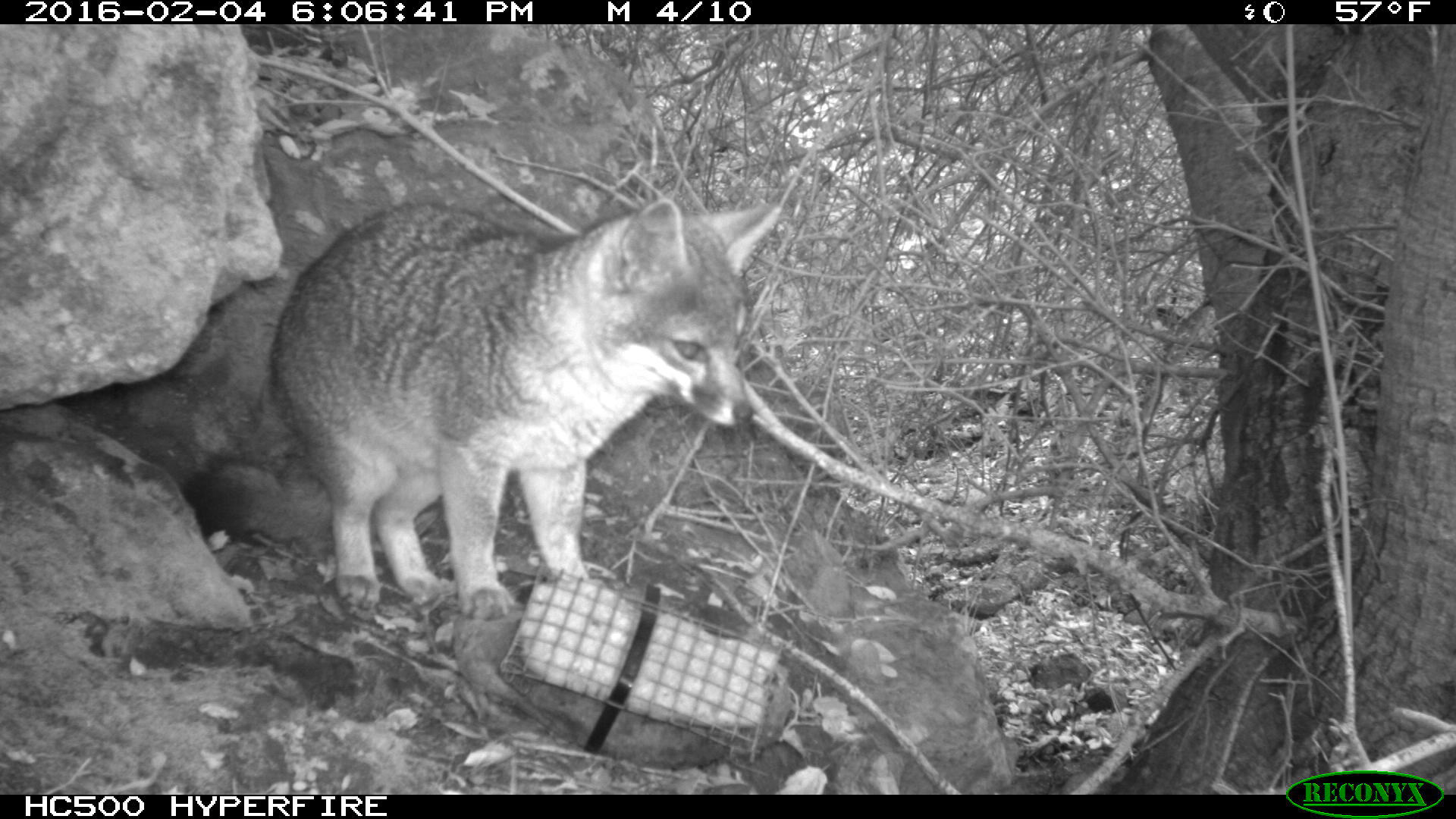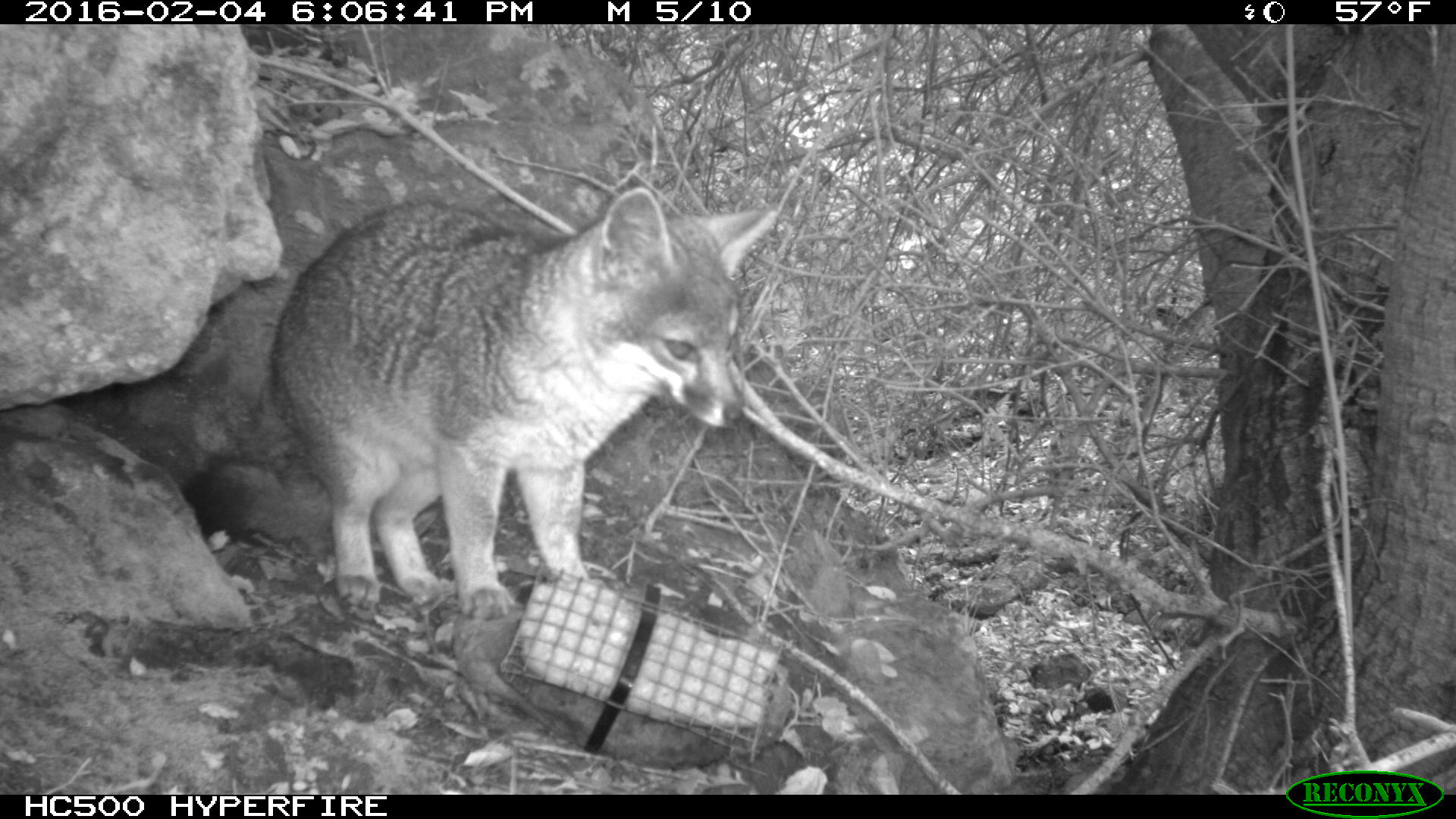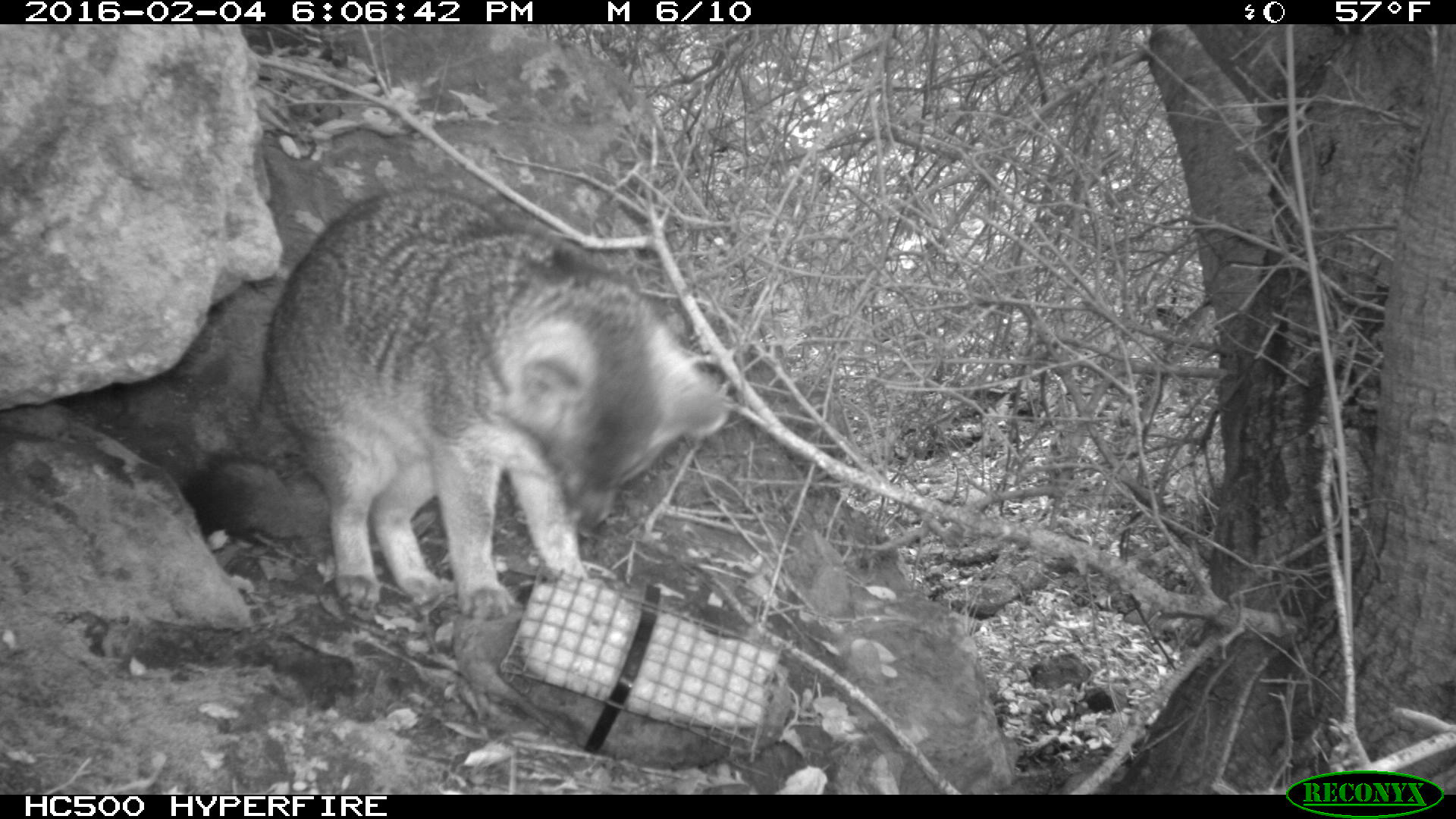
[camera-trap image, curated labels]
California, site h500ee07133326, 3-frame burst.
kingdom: Animalia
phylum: Chordata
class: Mammalia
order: Rodentia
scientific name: Rodentia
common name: rodent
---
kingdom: Animalia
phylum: Chordata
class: Mammalia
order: Carnivora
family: Canidae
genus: Urocyon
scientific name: Urocyon littoralis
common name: island fox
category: fox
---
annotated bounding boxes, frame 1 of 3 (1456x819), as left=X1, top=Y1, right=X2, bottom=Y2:
rodent: left=183, top=198, right=783, bottom=620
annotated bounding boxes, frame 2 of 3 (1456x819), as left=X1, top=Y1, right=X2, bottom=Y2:
rodent: left=183, top=187, right=779, bottom=620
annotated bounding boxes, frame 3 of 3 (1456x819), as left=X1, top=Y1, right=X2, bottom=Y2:
fox: left=181, top=185, right=733, bottom=620